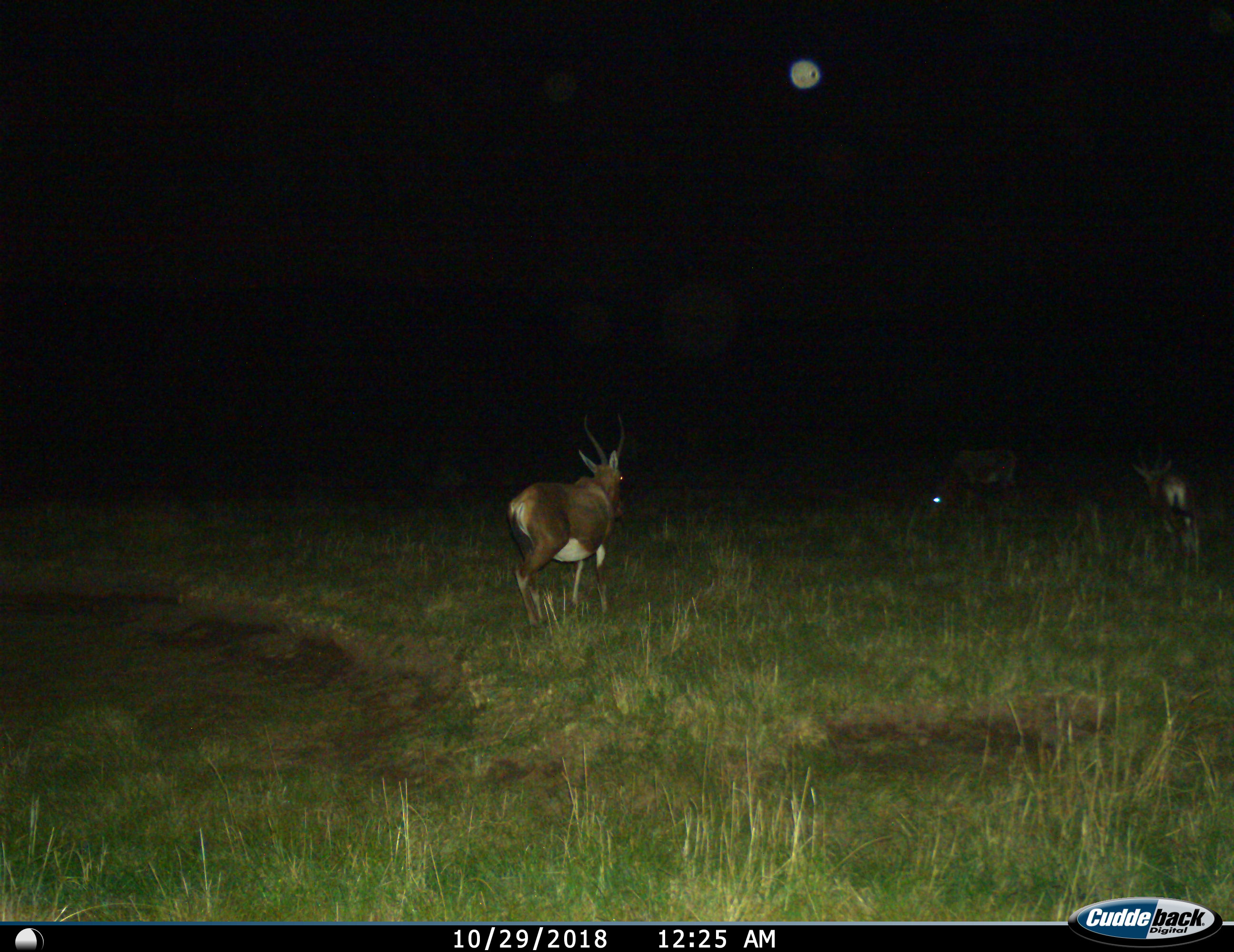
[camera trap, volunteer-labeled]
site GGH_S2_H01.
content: unidentified animal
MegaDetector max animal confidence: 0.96